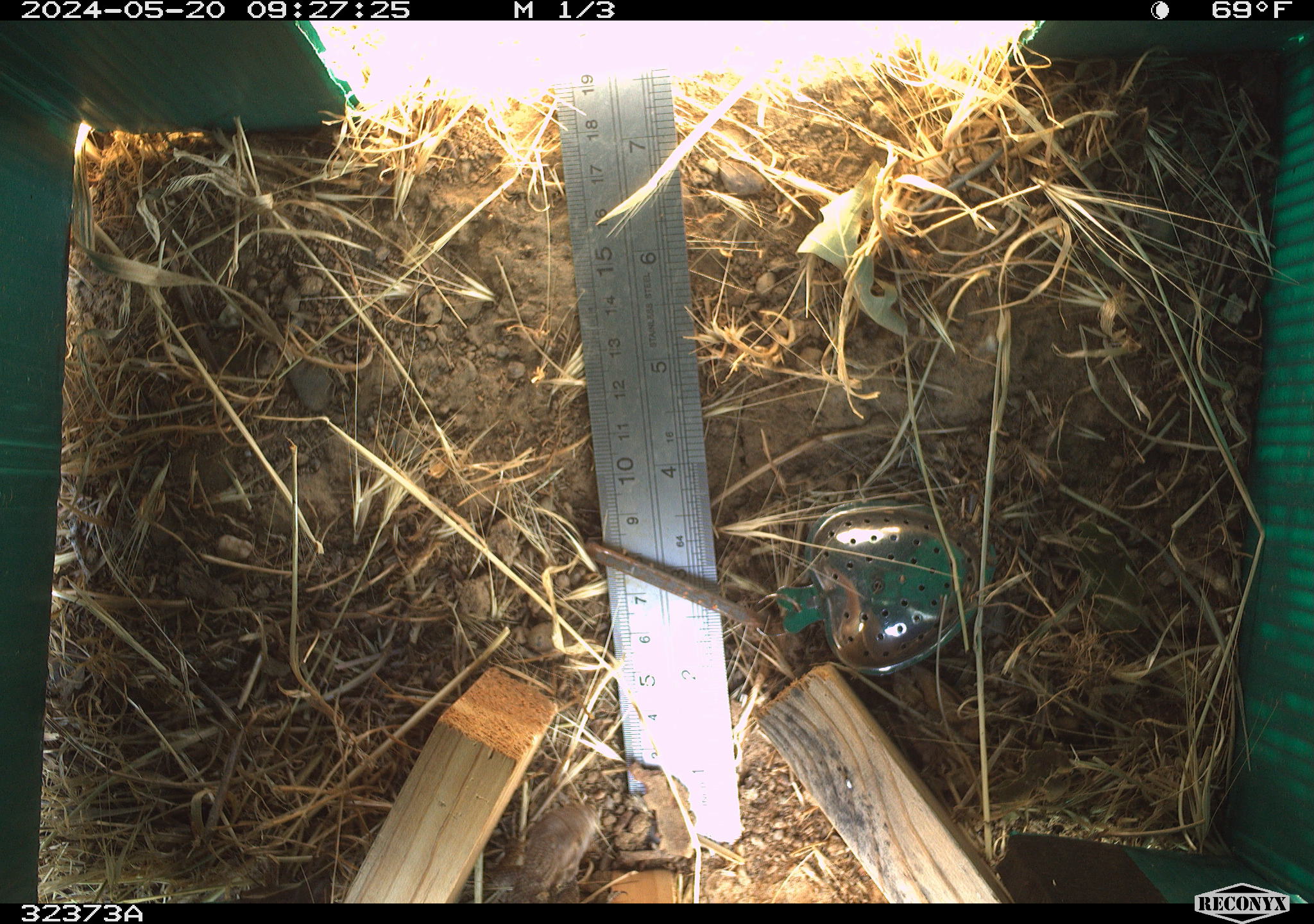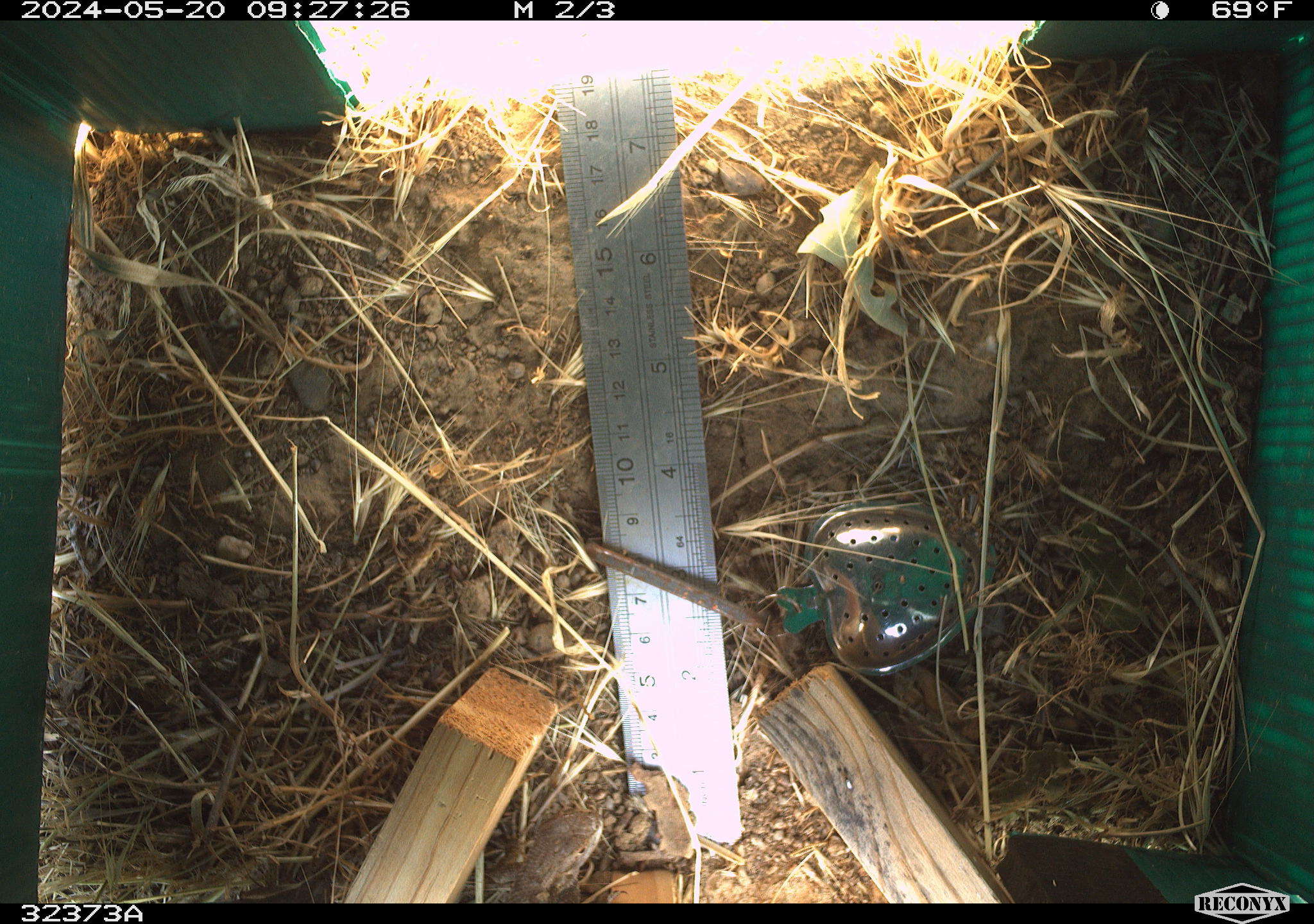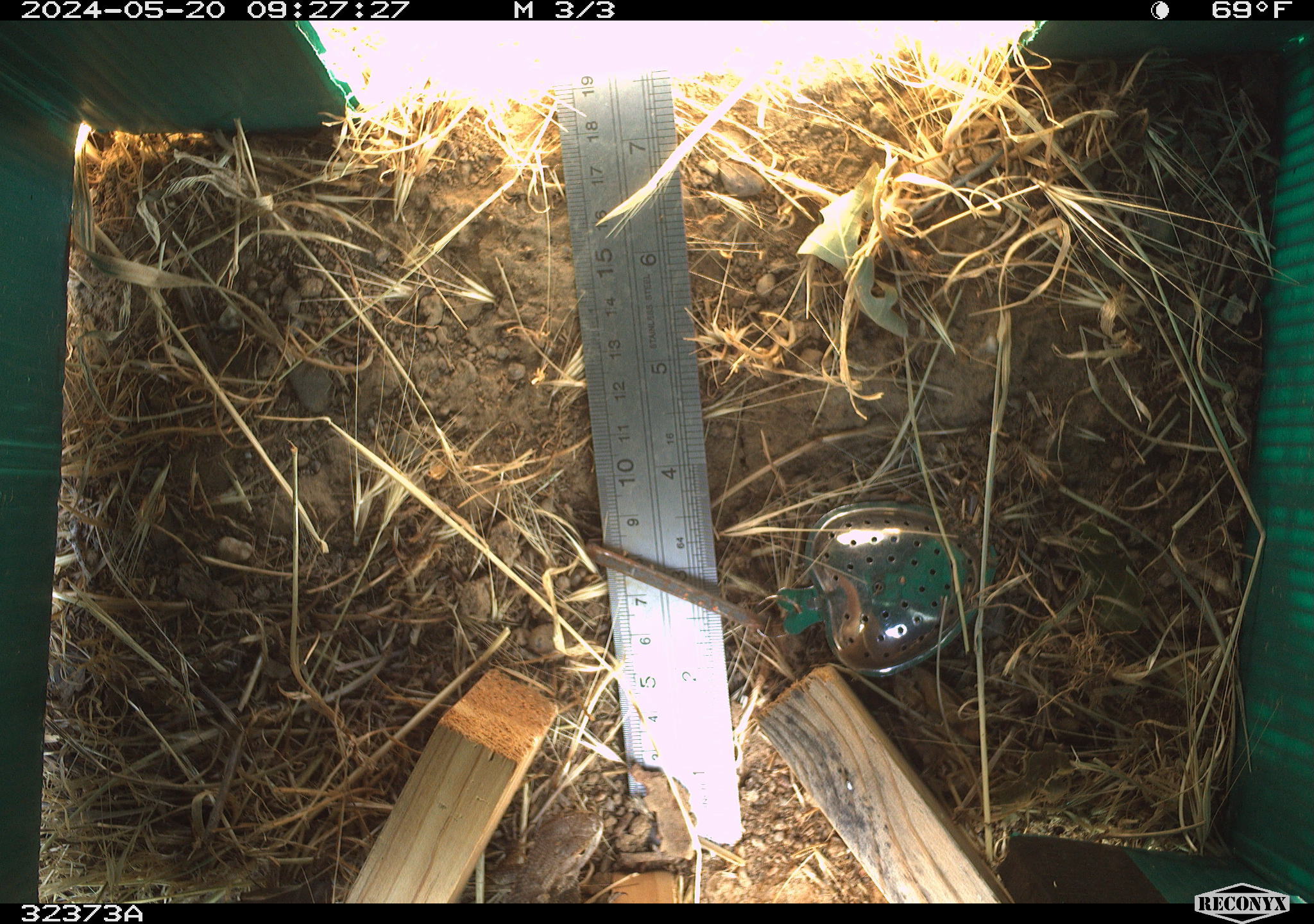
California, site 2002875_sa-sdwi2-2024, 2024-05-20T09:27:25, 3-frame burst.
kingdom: Animalia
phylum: Chordata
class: Reptilia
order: Squamata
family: Phrynosomatidae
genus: Sceloporus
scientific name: Sceloporus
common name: spiny lizards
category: sceloporus species